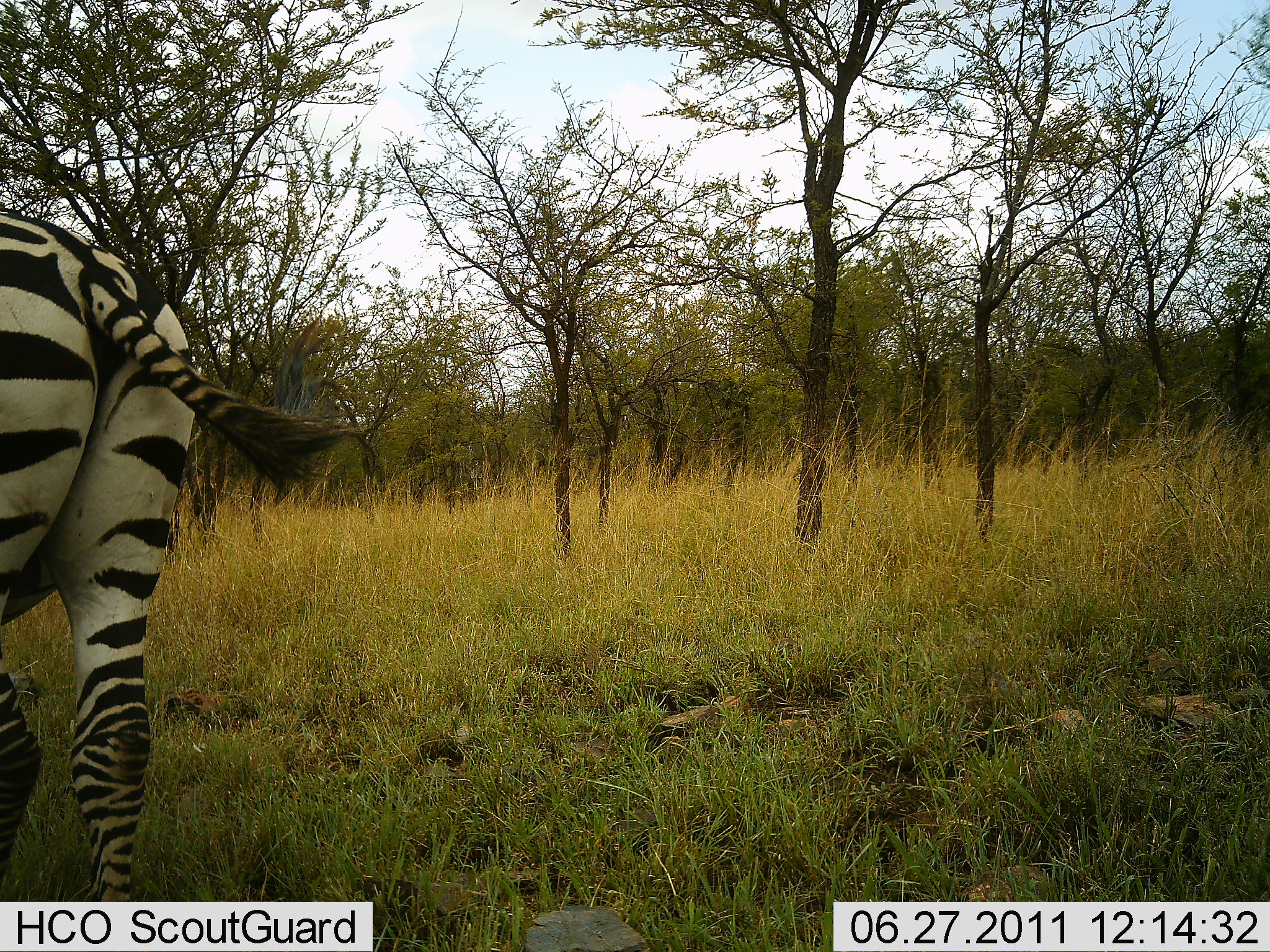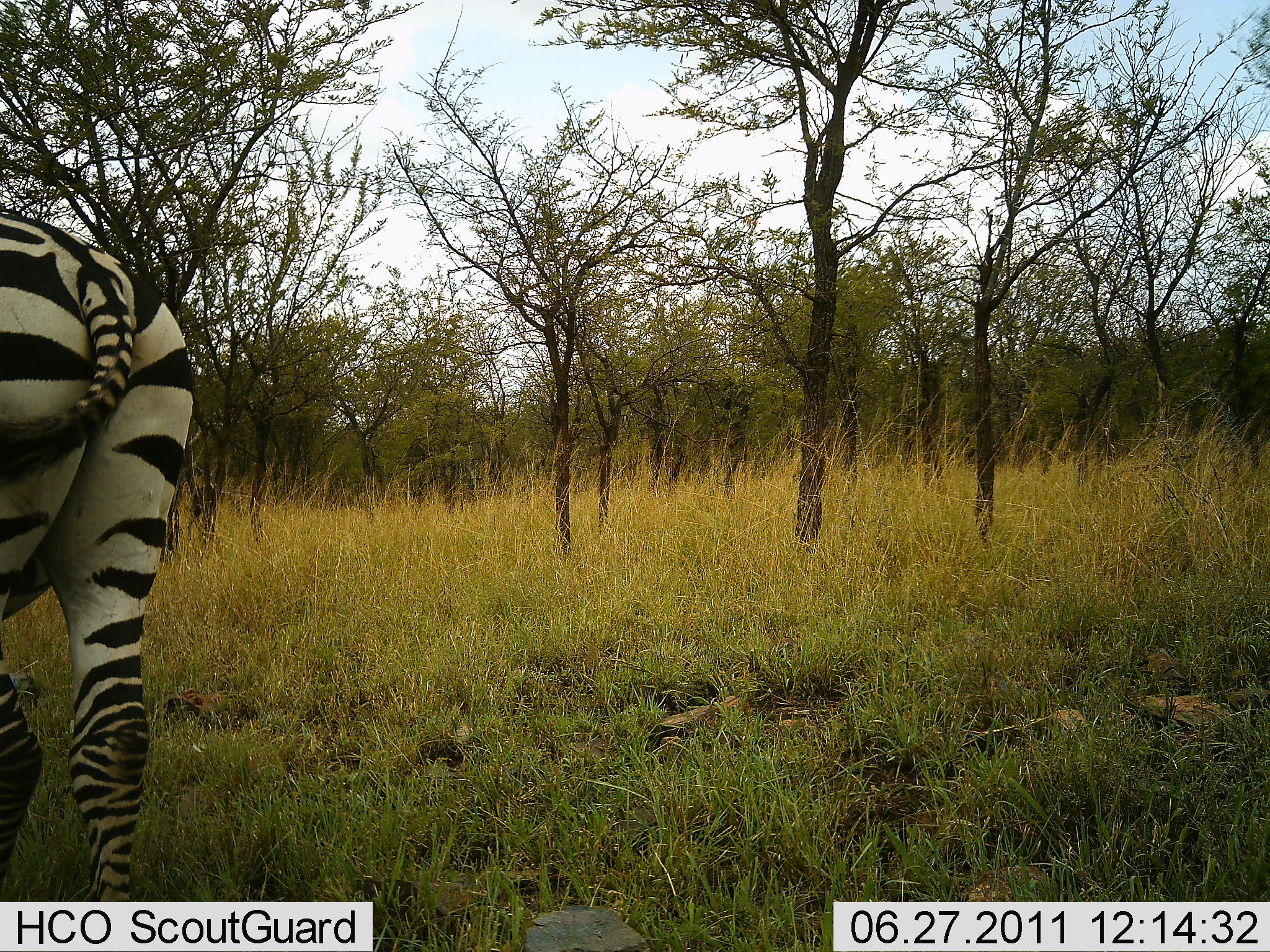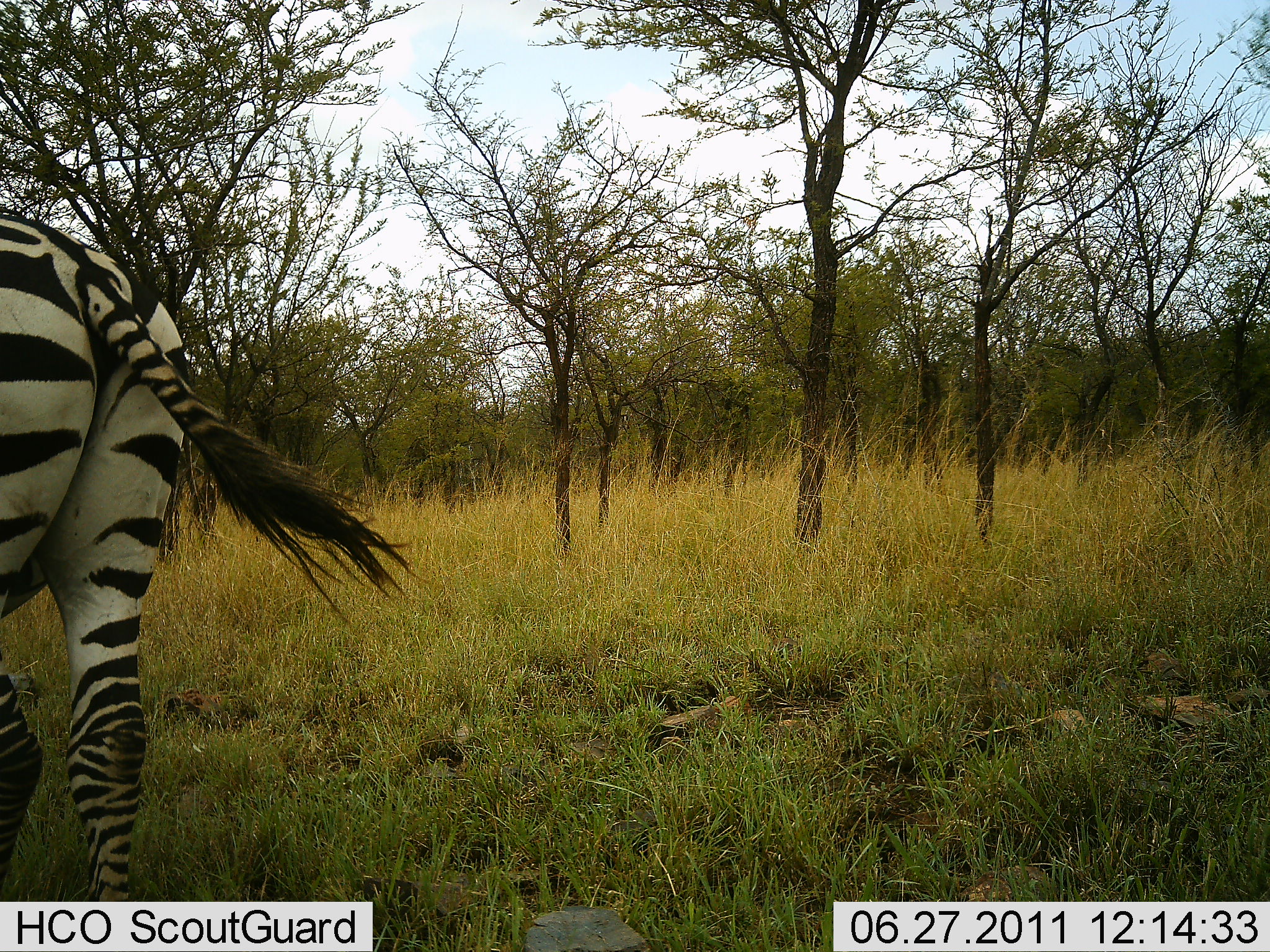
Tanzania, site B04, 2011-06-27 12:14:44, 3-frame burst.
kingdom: Animalia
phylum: Chordata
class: Mammalia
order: Perissodactyla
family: Equidae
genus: Equus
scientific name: Equus quagga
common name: plains zebra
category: zebra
Zebra (plains zebra) (Equus quagga), count 1. Behavior (volunteer vote fractions): standing 91%, resting 0%, moving 9%, interacting 0%. Young present (vote fraction): 0%. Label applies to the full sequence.